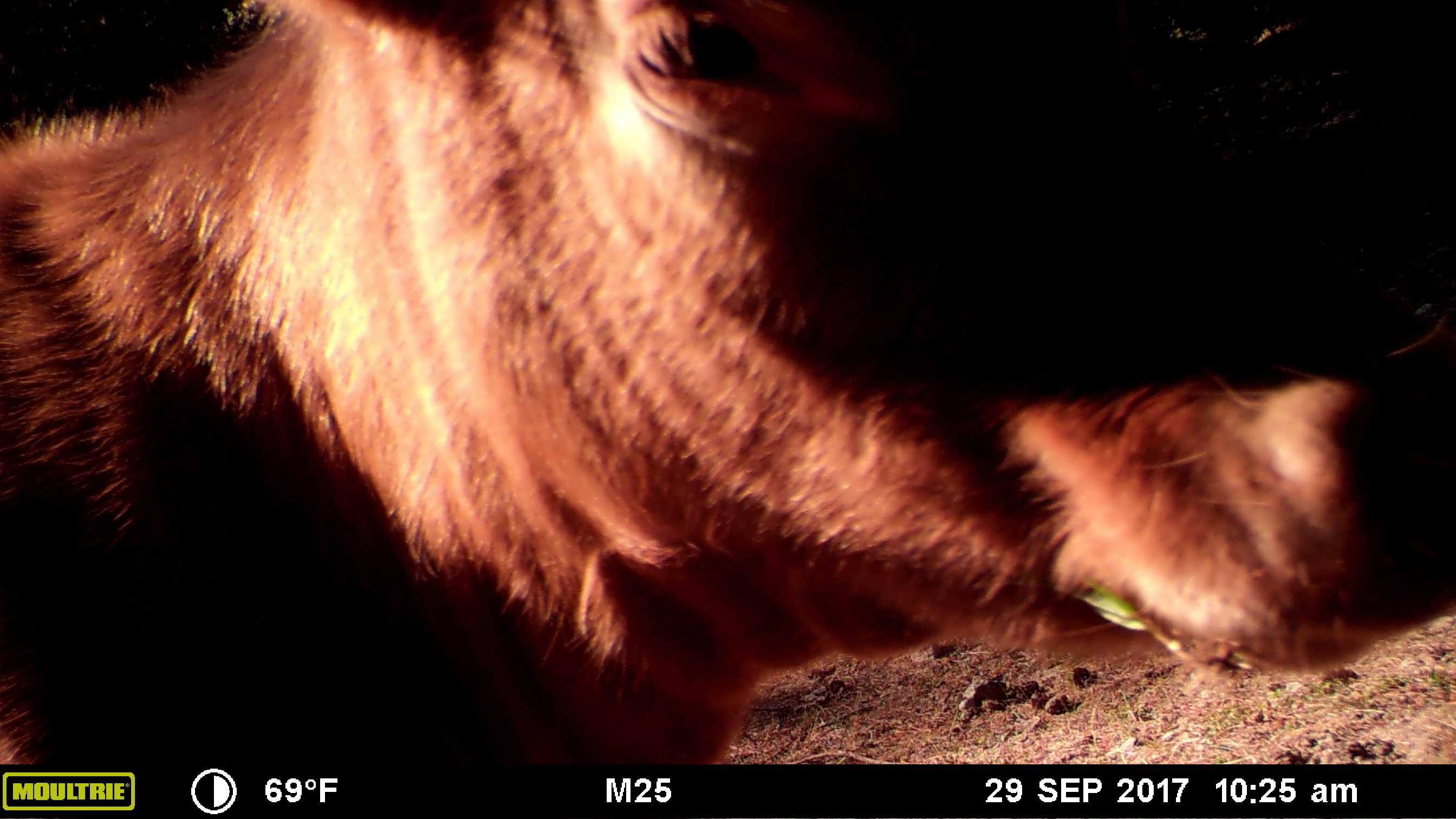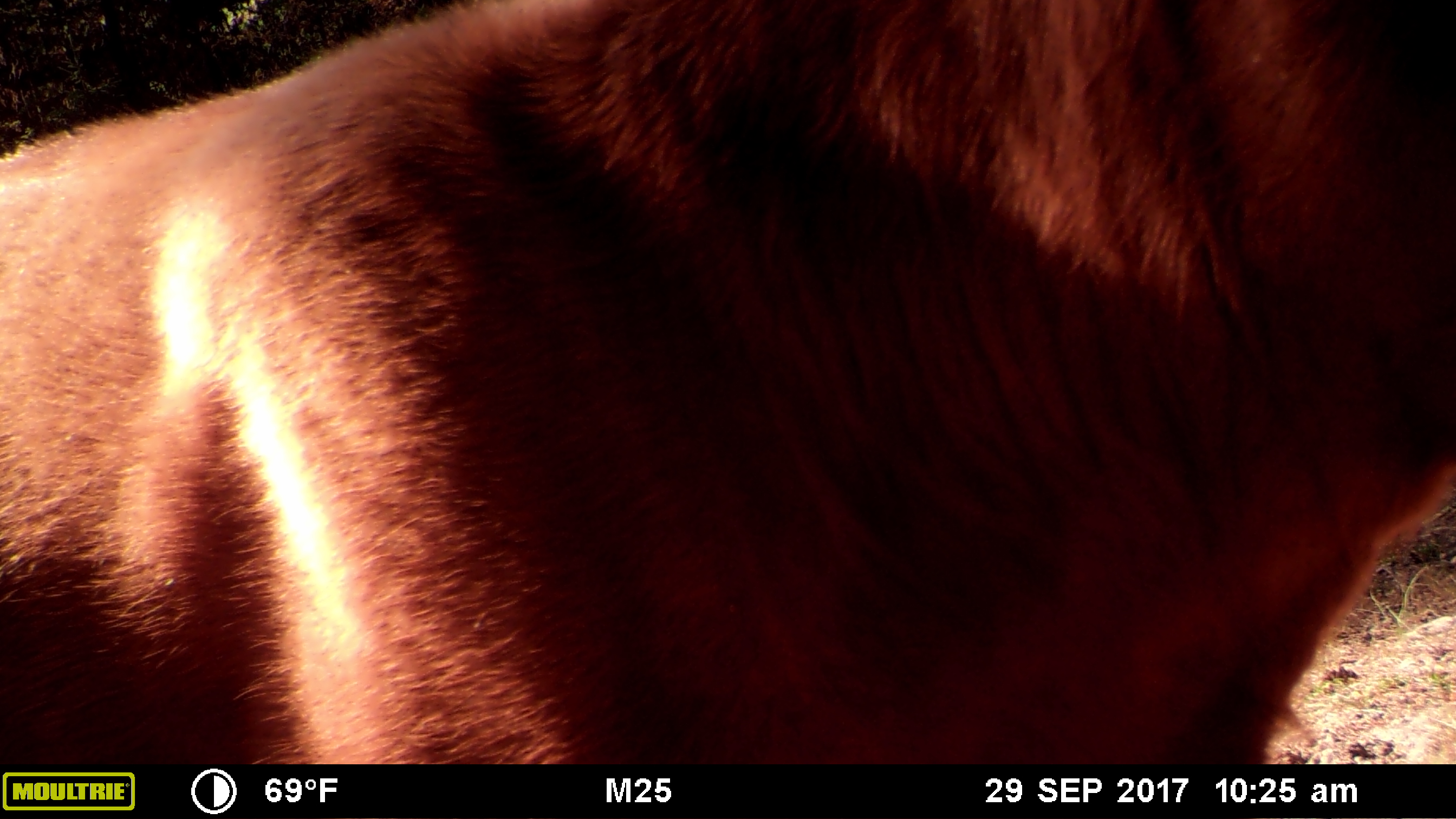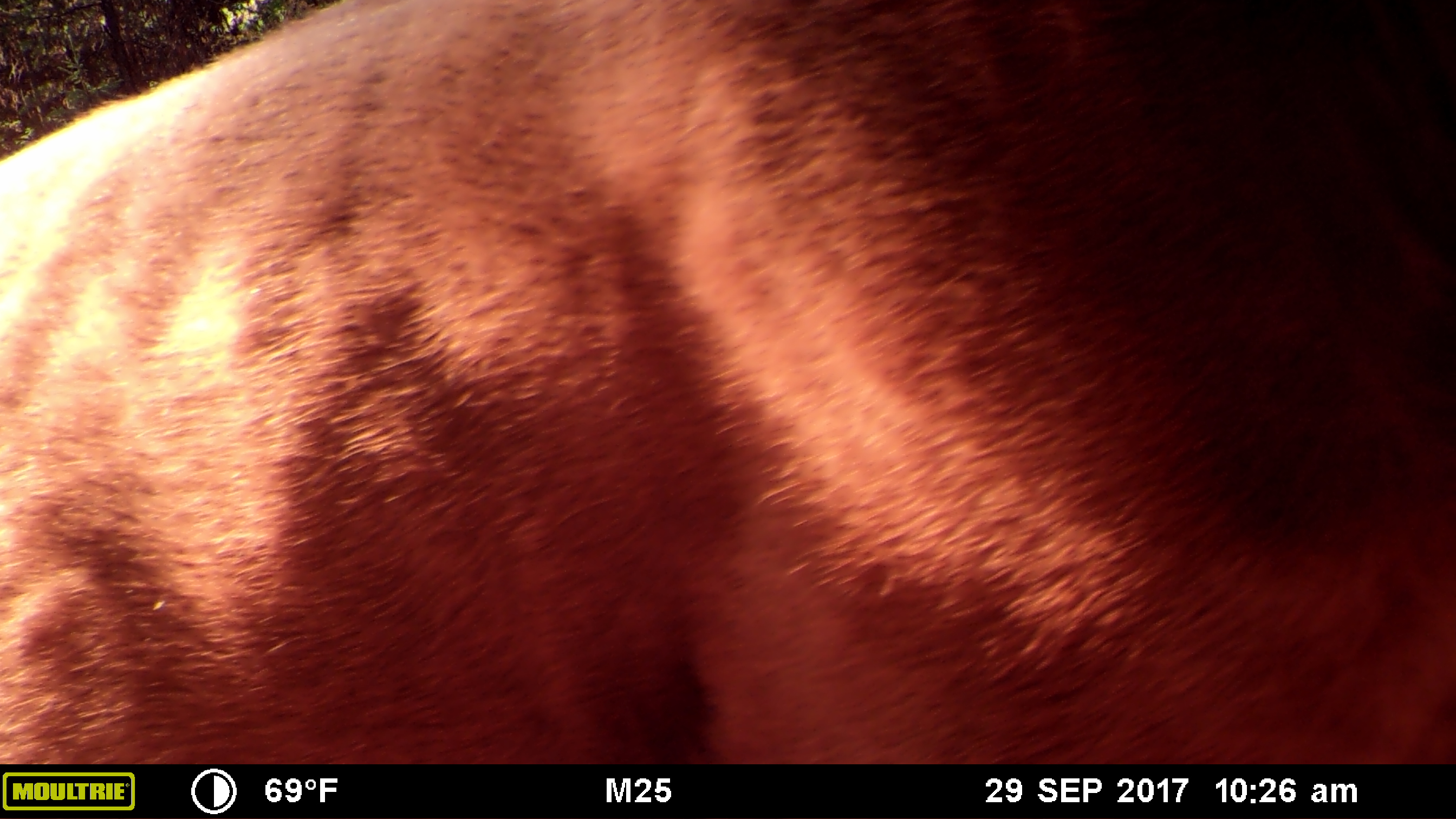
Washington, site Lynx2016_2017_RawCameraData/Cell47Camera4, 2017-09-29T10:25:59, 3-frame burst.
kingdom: Animalia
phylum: Chordata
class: Mammalia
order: Artiodactyla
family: Bovidae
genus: Bos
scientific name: Bos taurus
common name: domestic cattle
Domestic cattle (Bos taurus). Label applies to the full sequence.